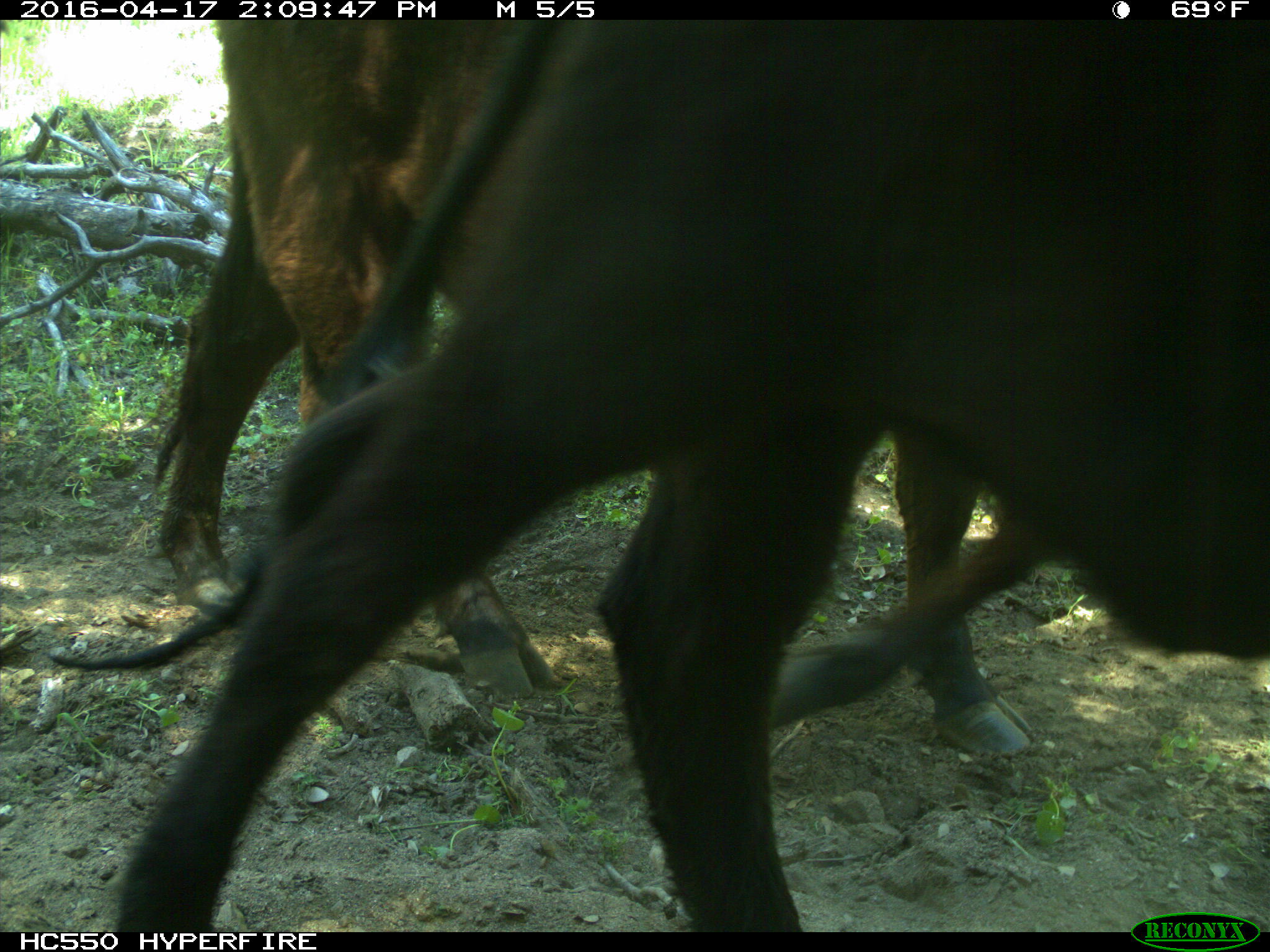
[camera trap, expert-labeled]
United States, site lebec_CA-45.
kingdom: Animalia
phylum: Chordata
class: Mammalia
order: Artiodactyla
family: Bovidae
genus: Bos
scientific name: Bos taurus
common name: domestic cow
Bos taurus (domestic cow).